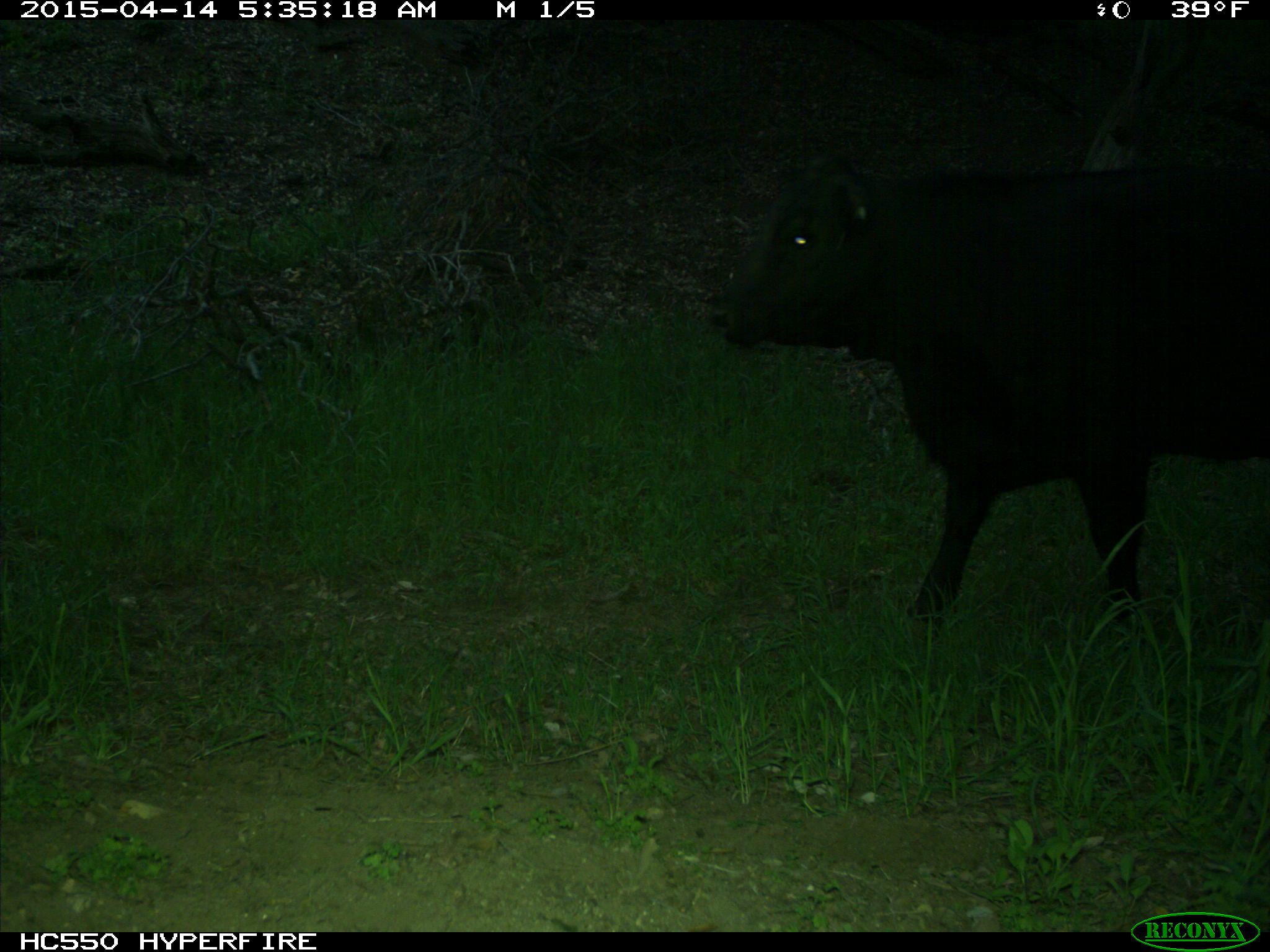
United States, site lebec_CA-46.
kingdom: Animalia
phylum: Chordata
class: Mammalia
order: Artiodactyla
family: Bovidae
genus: Bos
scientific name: Bos taurus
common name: domestic cow